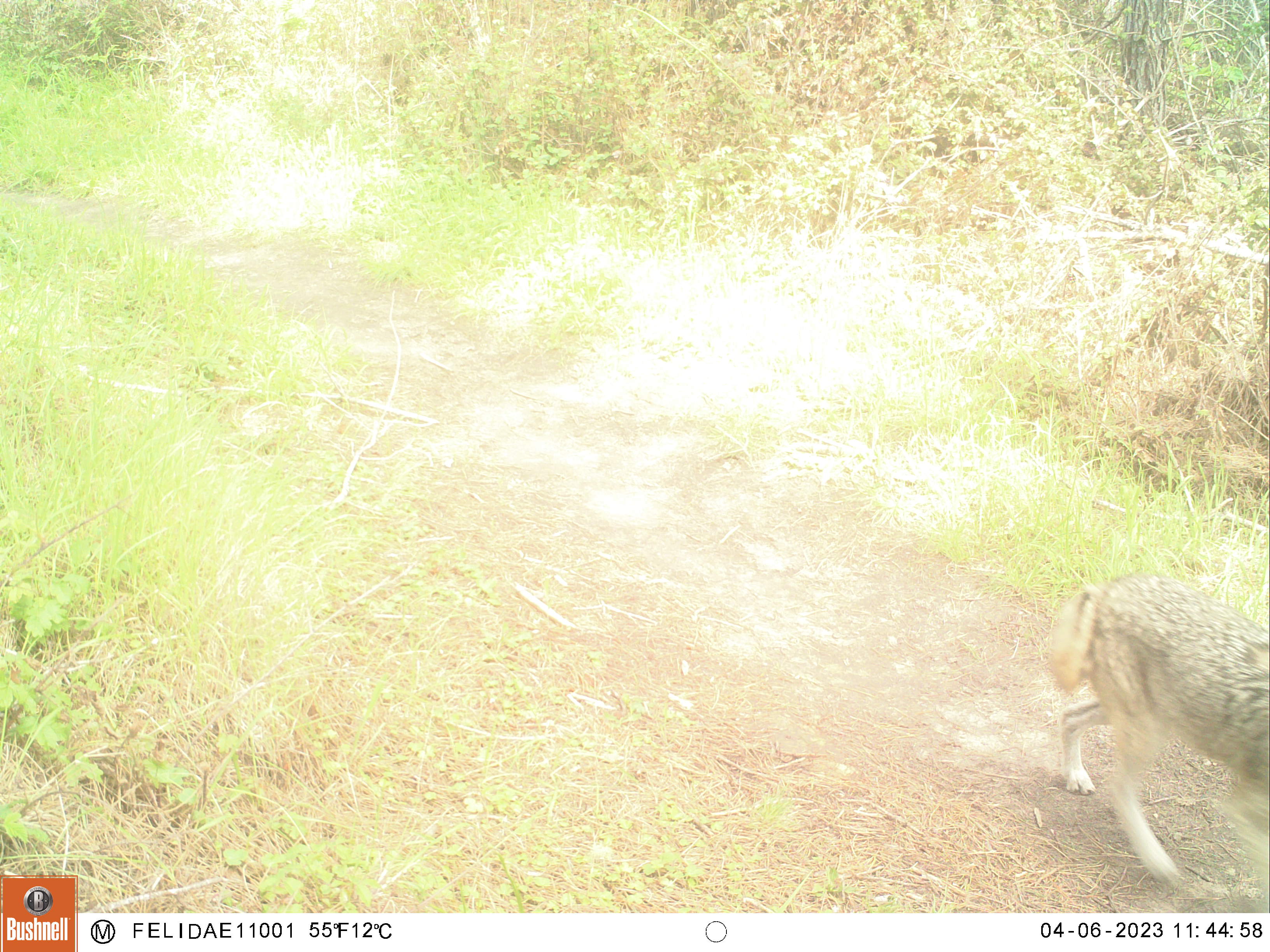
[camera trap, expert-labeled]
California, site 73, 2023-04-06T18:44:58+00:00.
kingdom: Animalia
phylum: Chordata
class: Mammalia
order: Carnivora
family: Canidae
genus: Canis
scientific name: Canis latrans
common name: coyote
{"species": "coyote (Canis latrans)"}